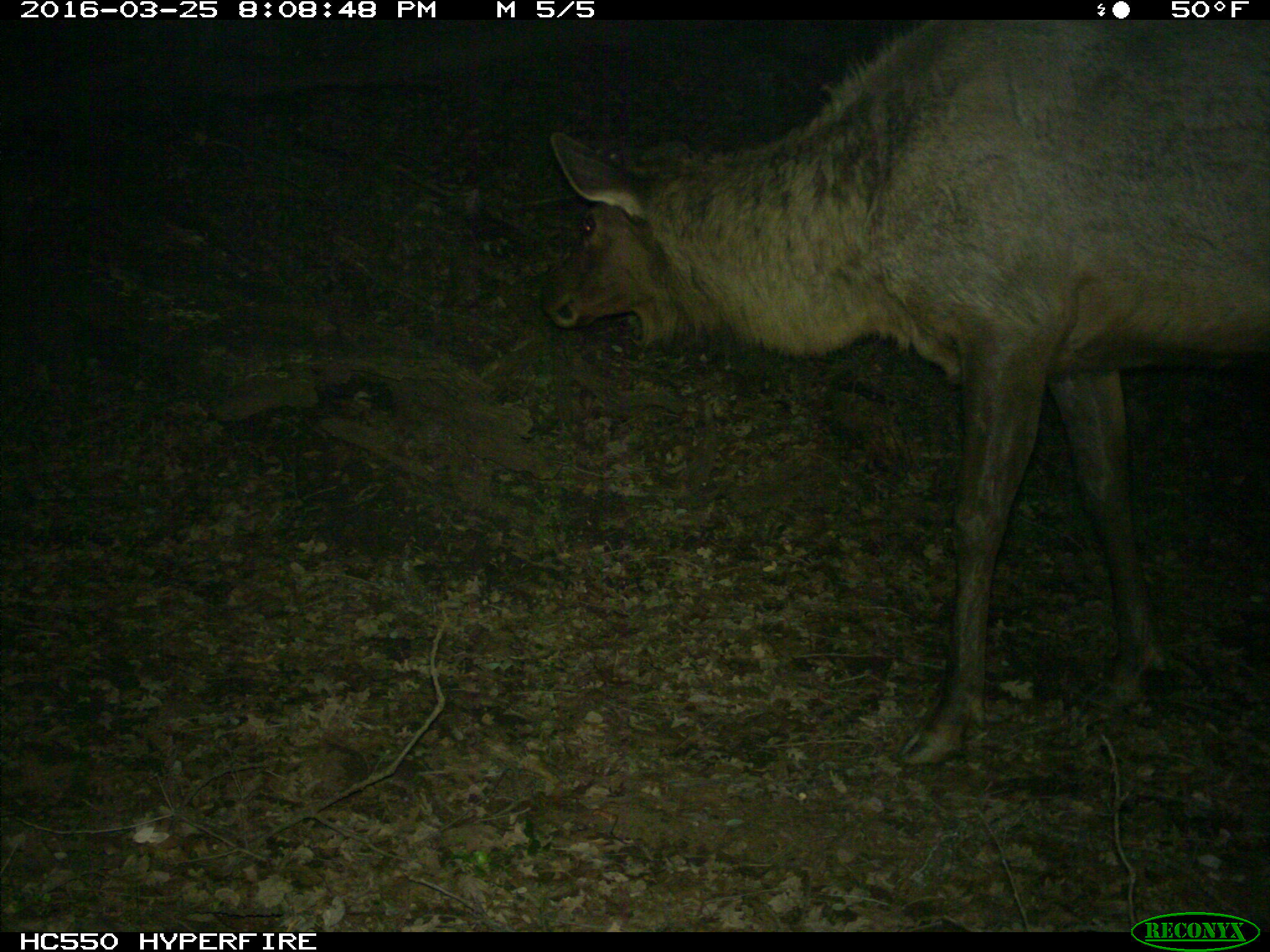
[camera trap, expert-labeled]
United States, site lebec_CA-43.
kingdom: Animalia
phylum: Chordata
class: Mammalia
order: Artiodactyla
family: Cervidae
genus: Cervus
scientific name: Cervus canadensis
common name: elk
Cervus canadensis (elk).